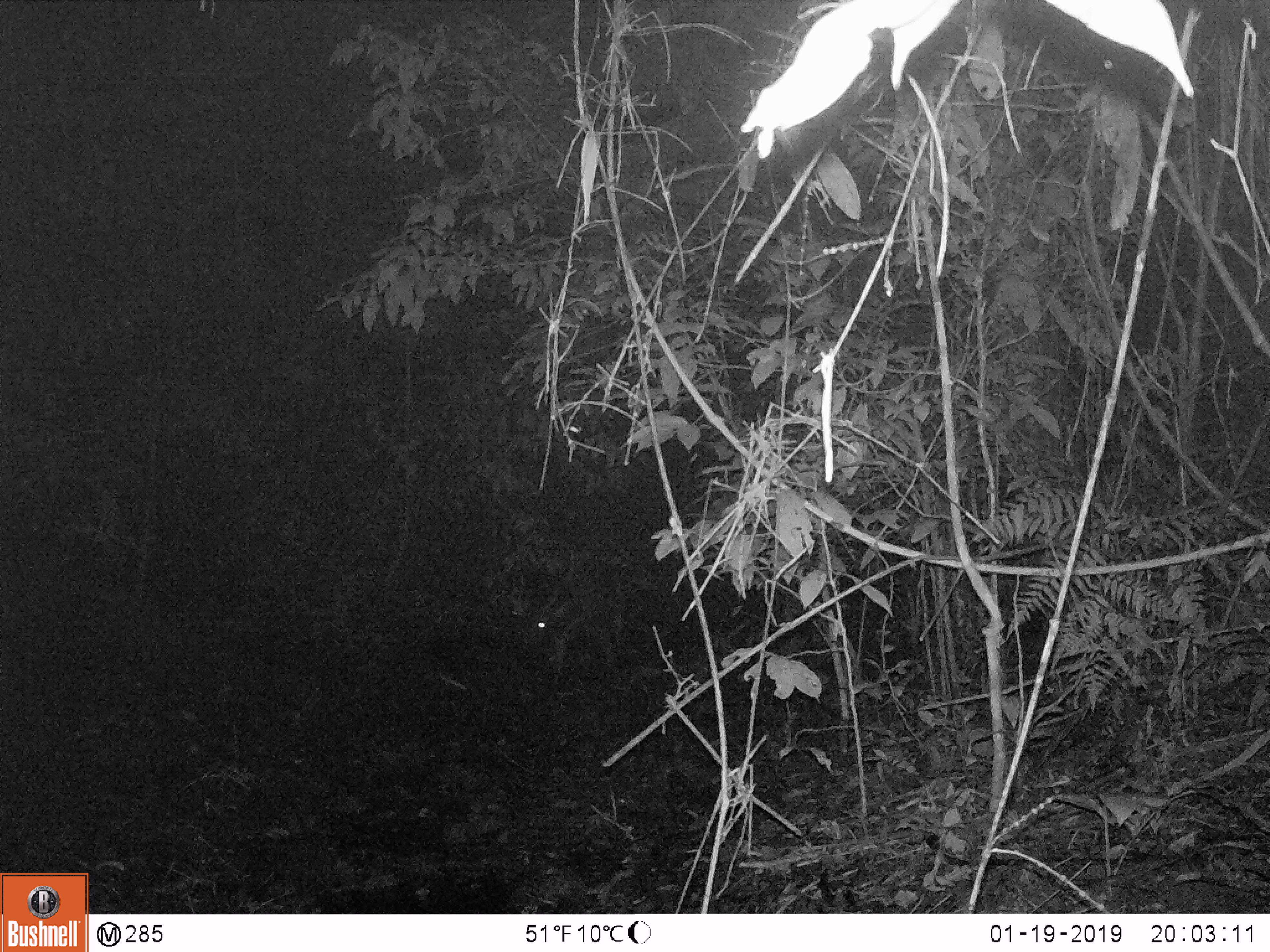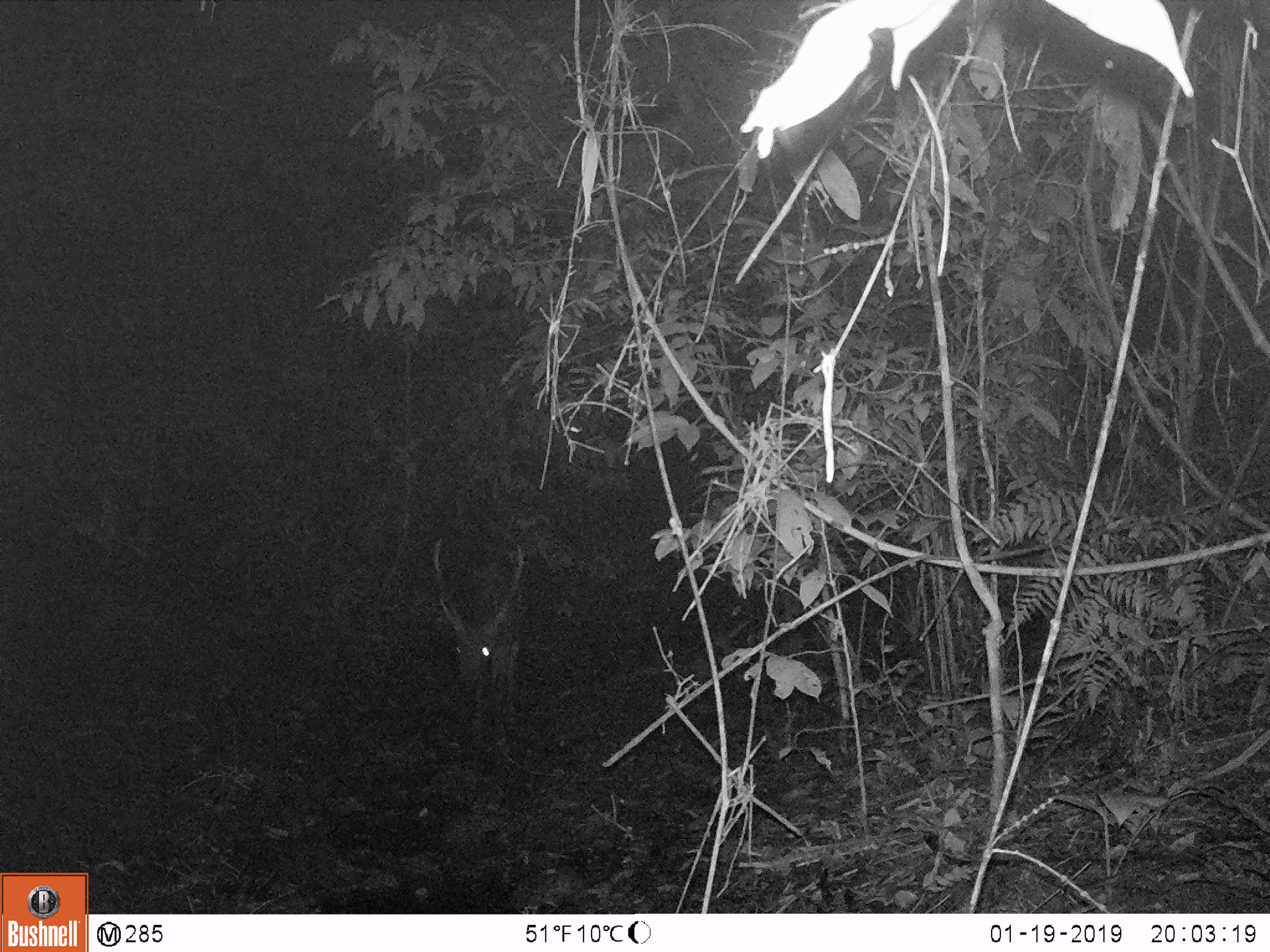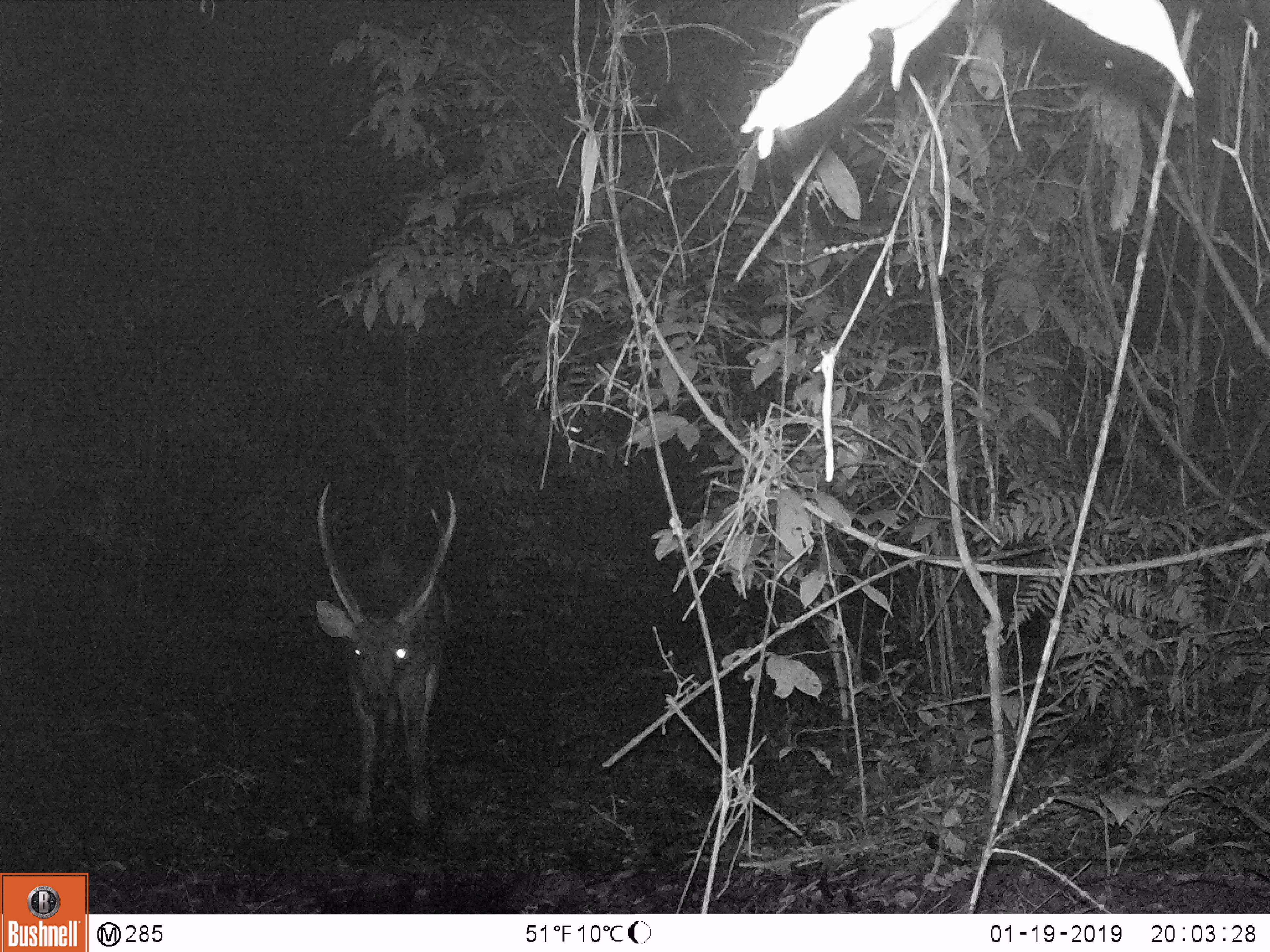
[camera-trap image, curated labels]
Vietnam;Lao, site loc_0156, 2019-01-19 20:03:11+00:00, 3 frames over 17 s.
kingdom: Animalia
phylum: Chordata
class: Mammalia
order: Artiodactyla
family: Cervidae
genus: Rusa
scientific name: Rusa unicolor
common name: sambar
Sambar (Rusa unicolor). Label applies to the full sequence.